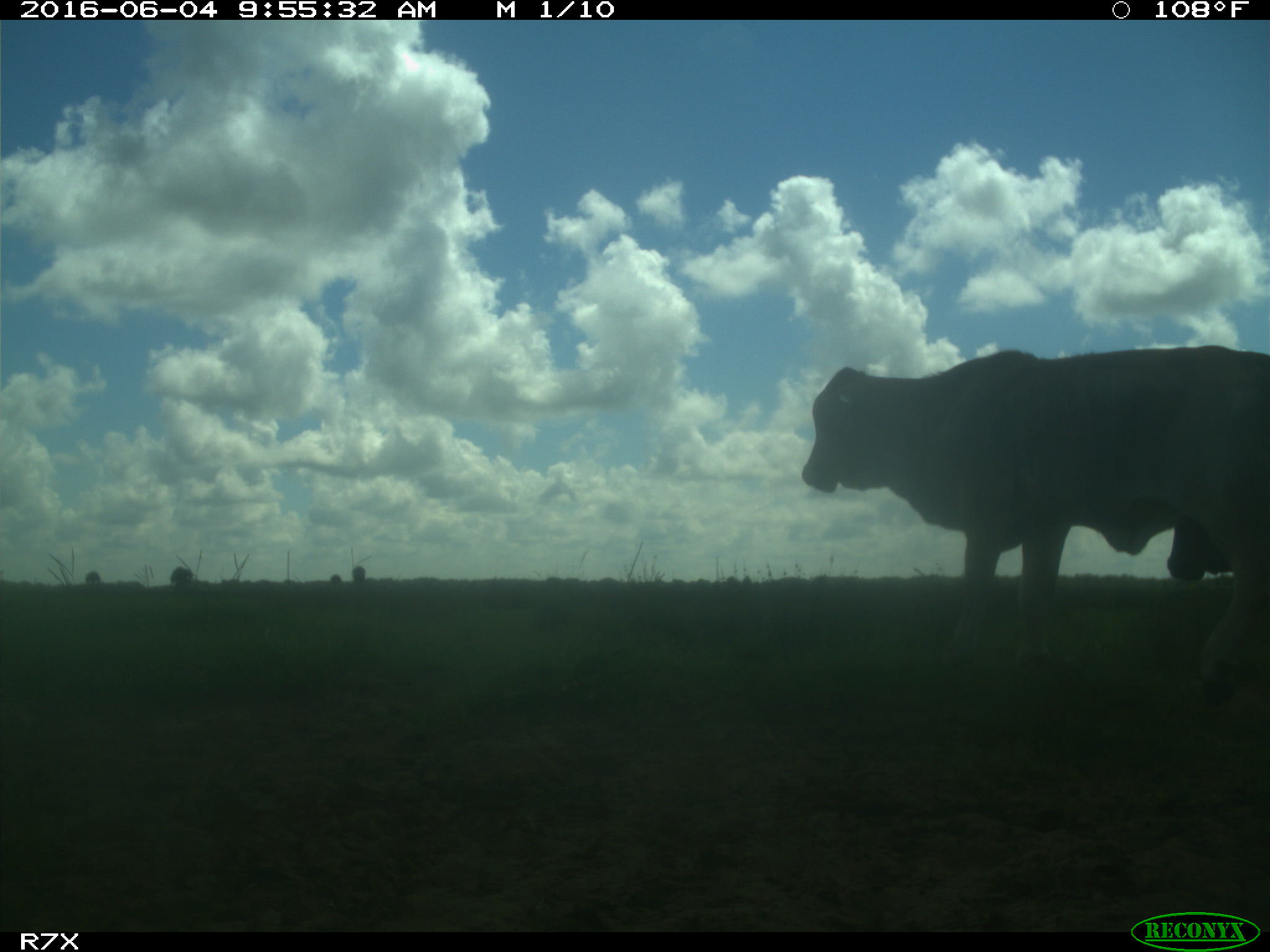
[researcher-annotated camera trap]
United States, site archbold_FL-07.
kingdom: Animalia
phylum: Chordata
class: Mammalia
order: Artiodactyla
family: Bovidae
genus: Bos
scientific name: Bos taurus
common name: domestic cow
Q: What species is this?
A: Bos taurus (domestic cow).